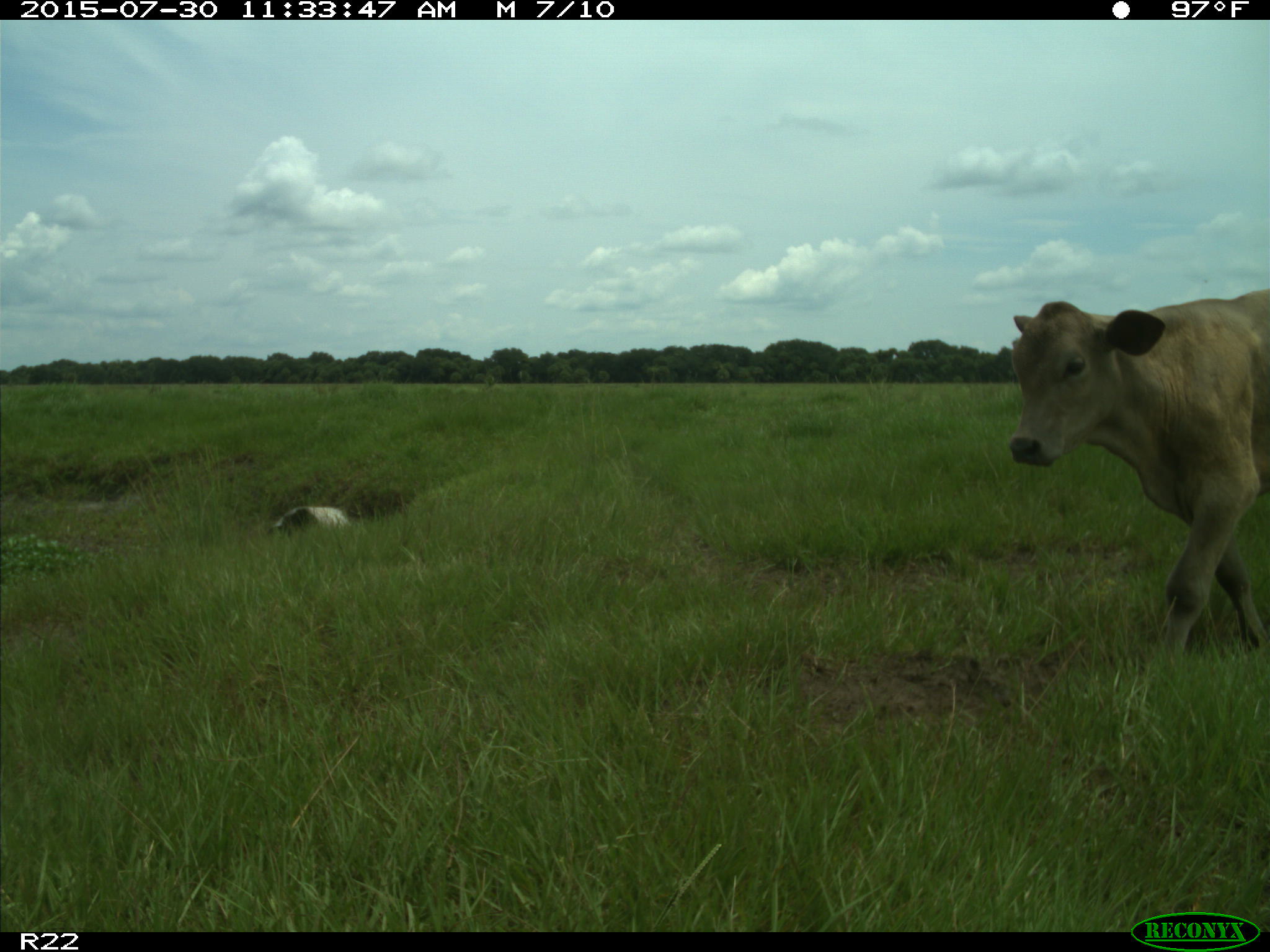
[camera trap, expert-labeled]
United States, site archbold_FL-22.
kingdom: Animalia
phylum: Chordata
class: Mammalia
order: Artiodactyla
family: Bovidae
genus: Bos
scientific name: Bos taurus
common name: domestic cow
Bos taurus (domestic cow).